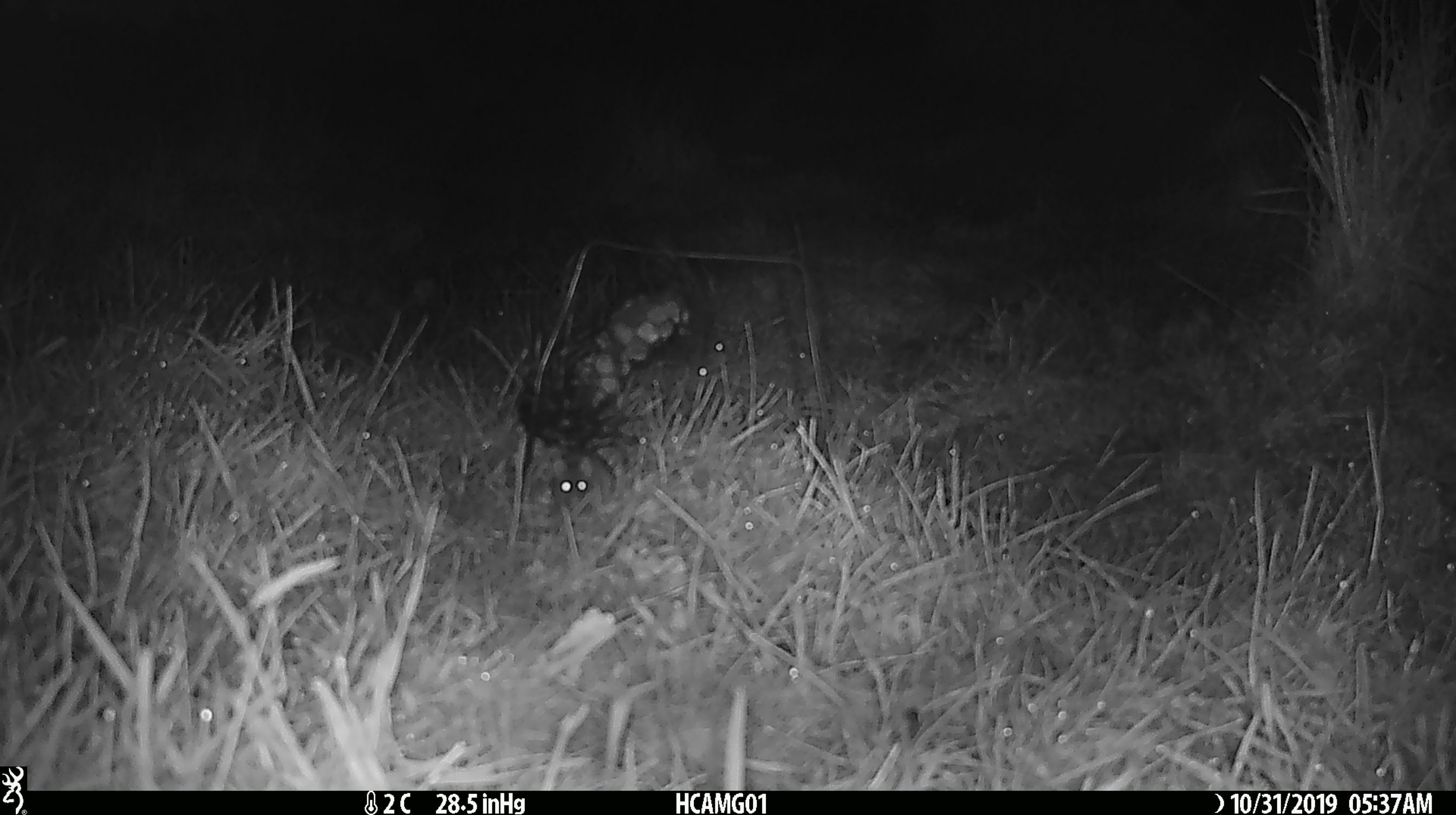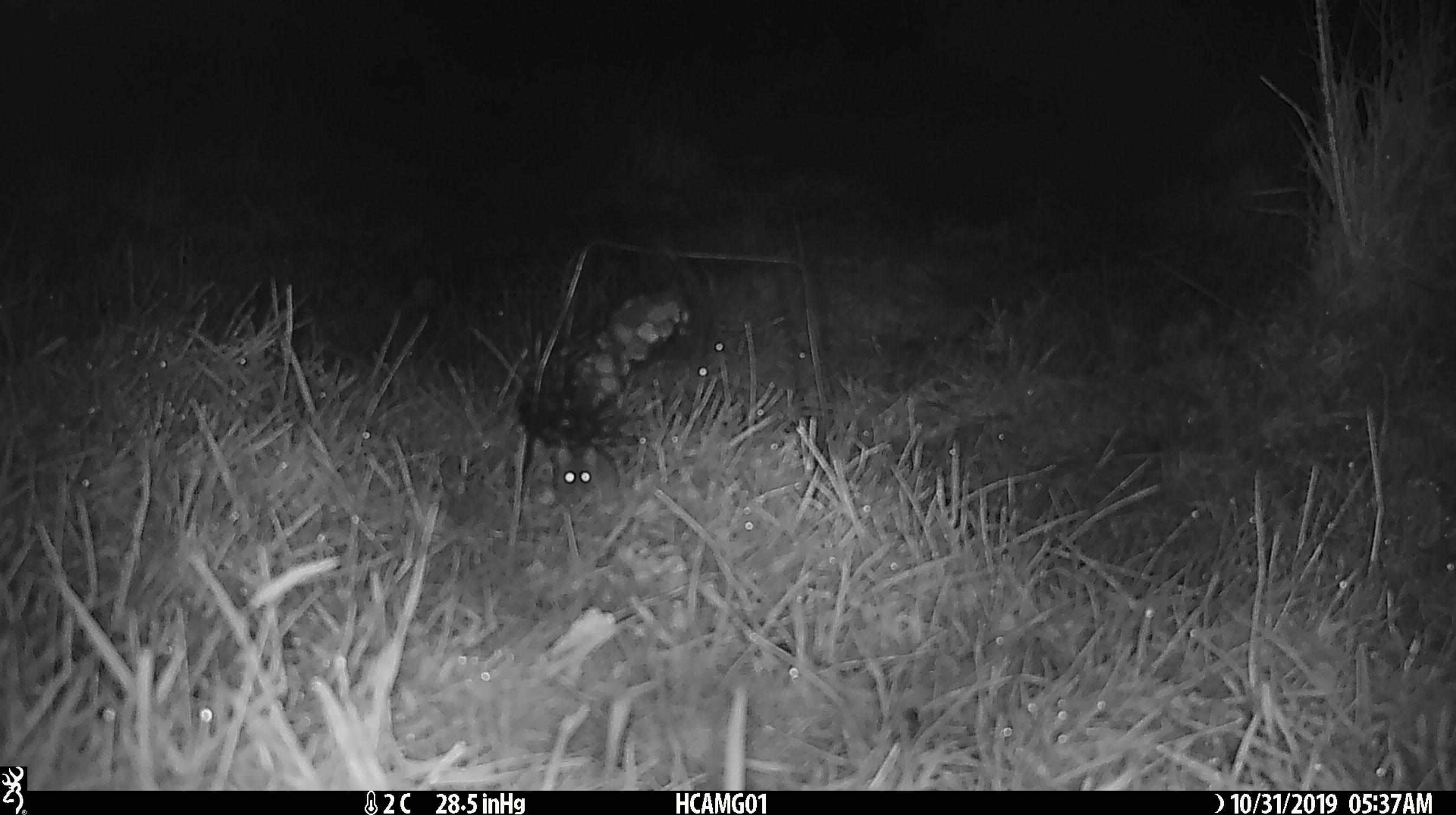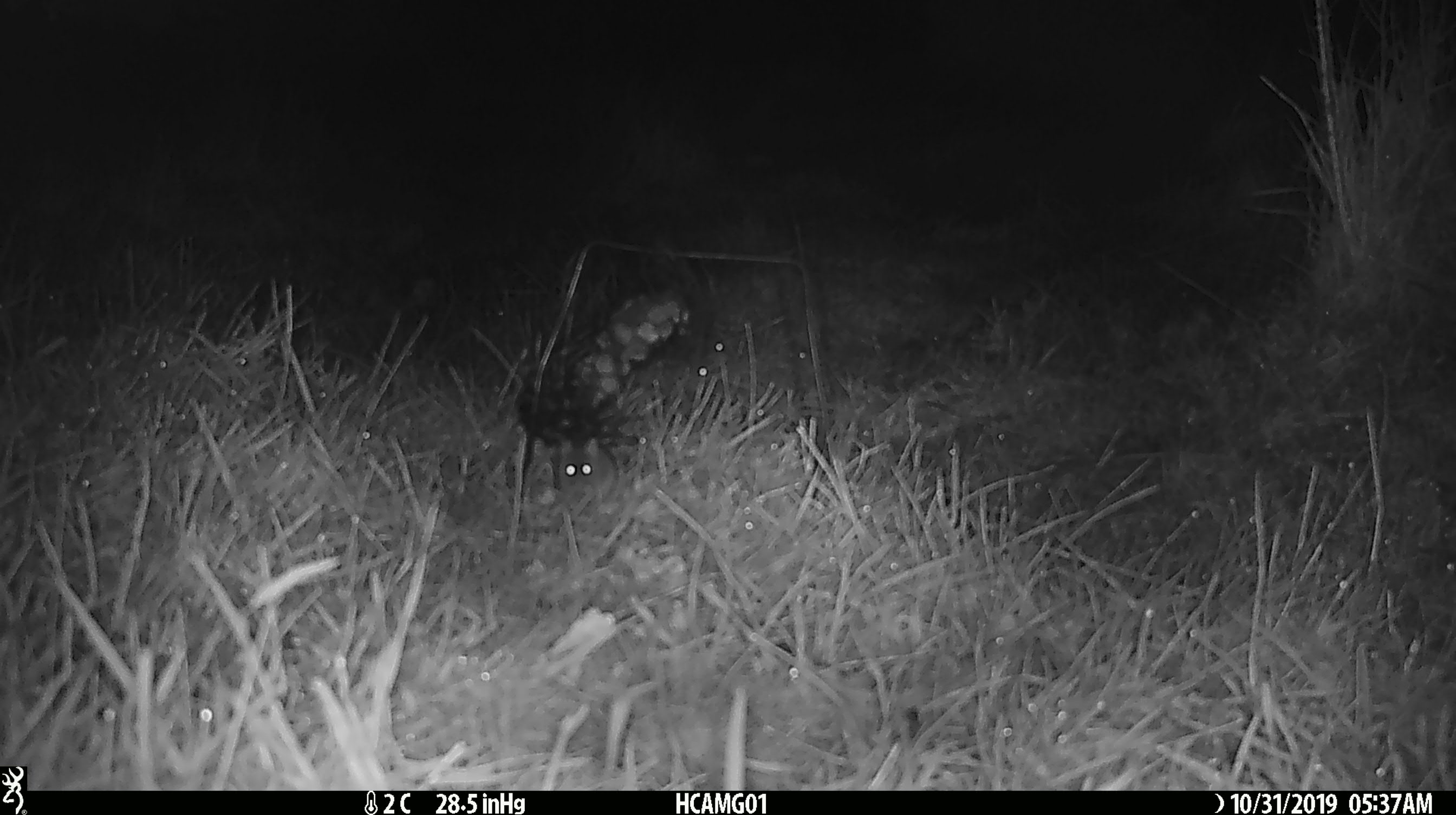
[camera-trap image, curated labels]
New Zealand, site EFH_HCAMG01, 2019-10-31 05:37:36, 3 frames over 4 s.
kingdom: Animalia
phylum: Chordata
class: Mammalia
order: Rodentia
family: Muridae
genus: Mus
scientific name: Mus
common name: mouse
Mouse (Mus).